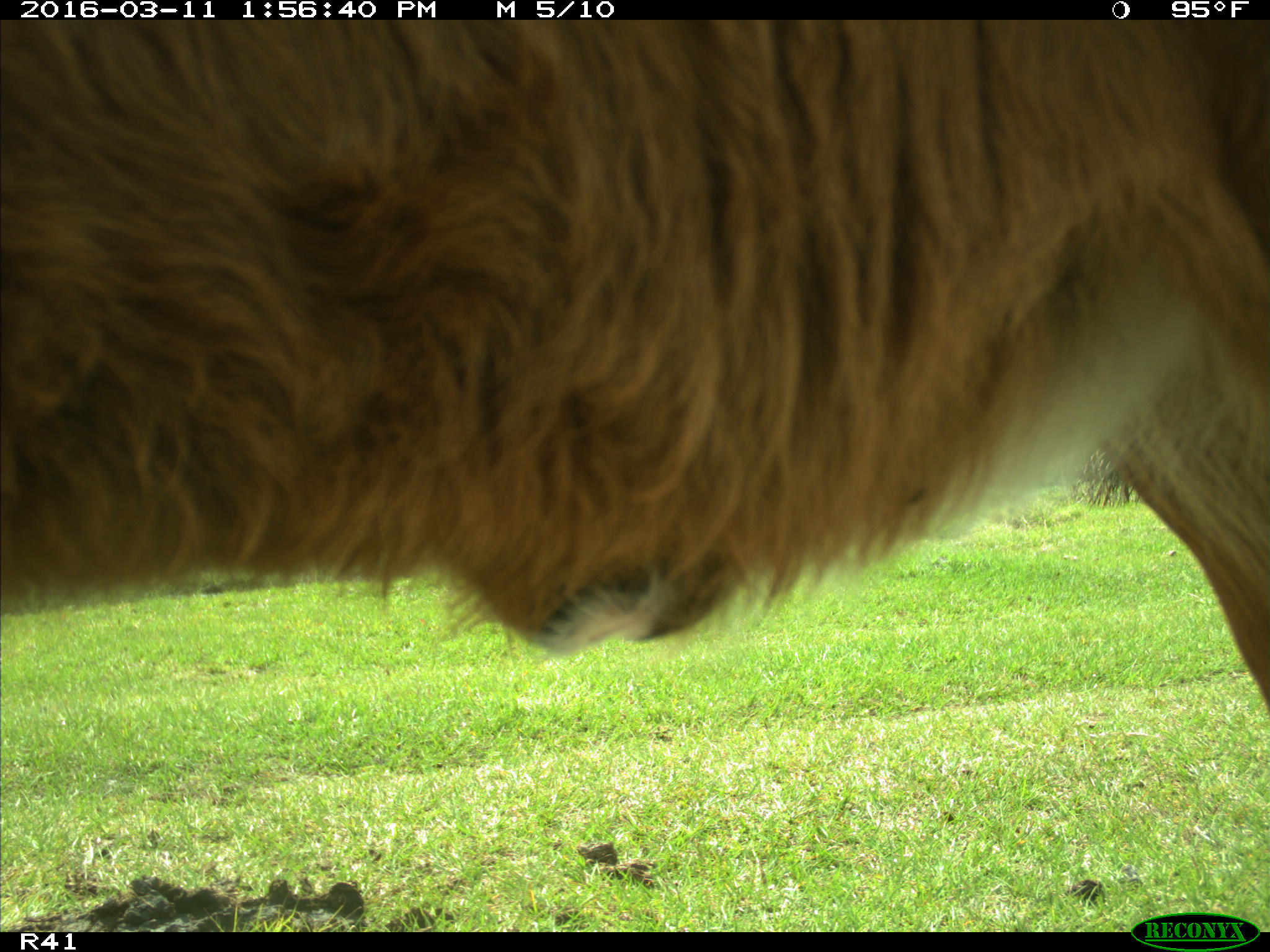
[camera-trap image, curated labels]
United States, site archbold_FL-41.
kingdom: Animalia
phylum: Chordata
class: Mammalia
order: Artiodactyla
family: Bovidae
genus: Bos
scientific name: Bos taurus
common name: domestic cow